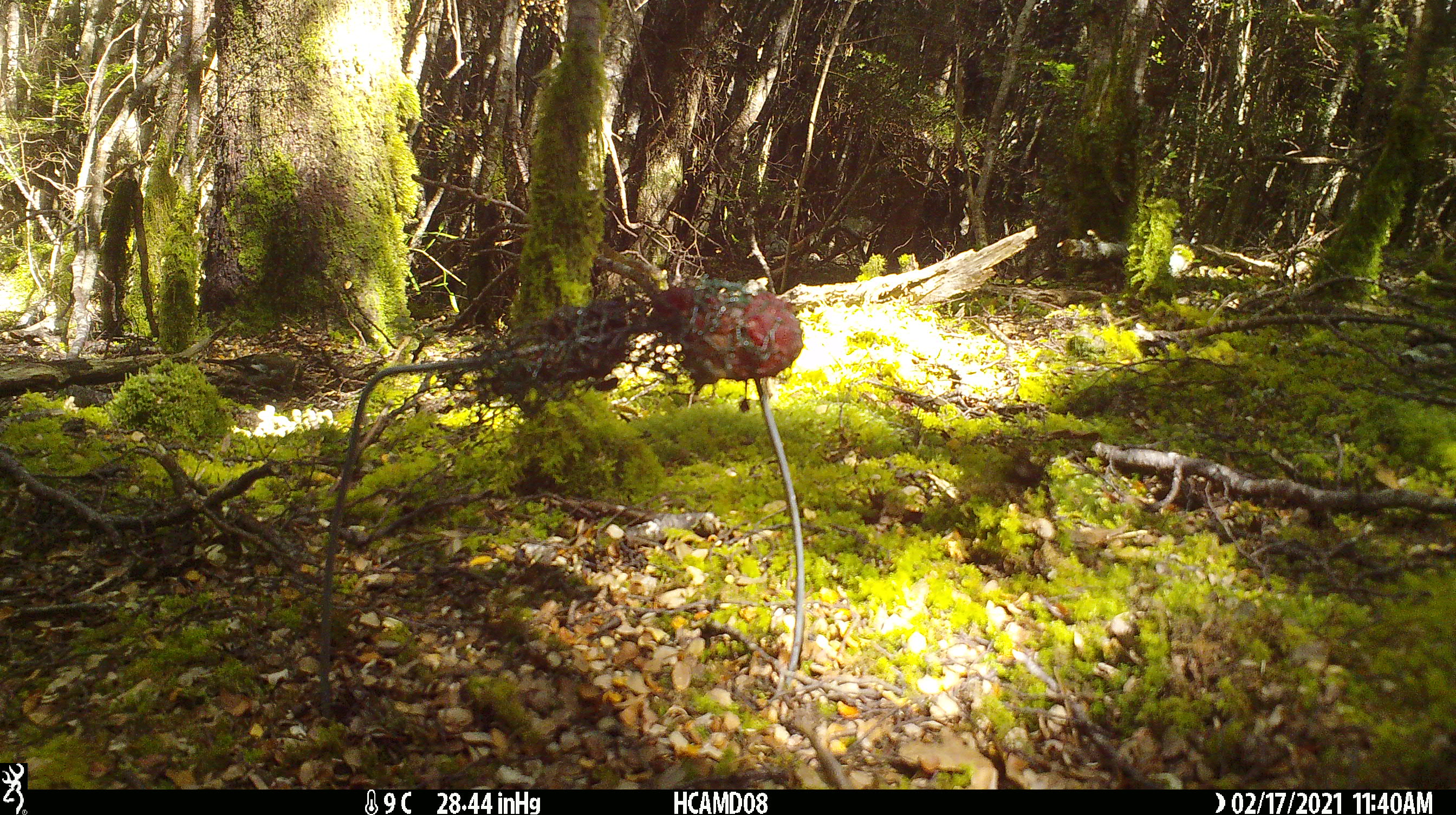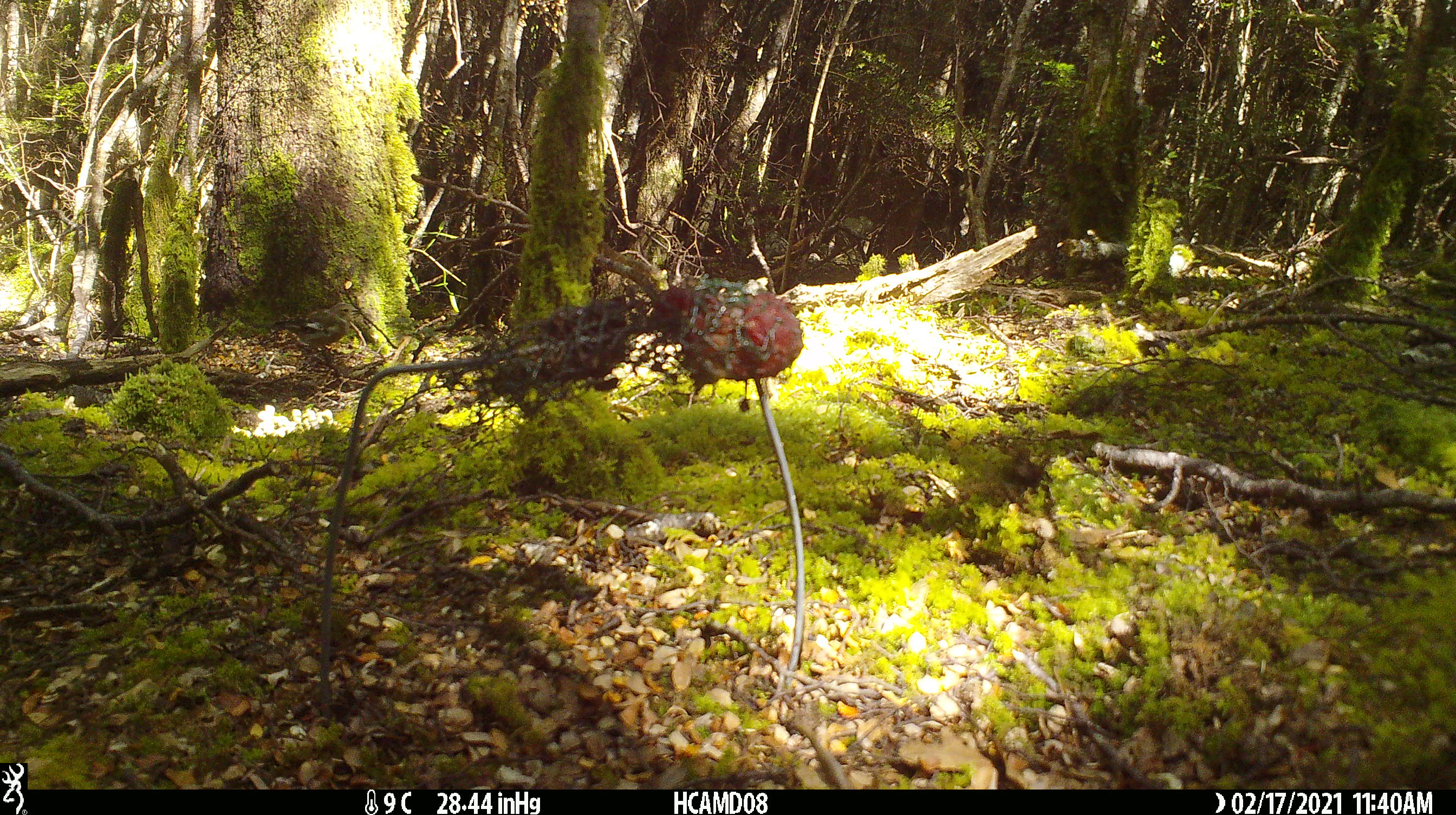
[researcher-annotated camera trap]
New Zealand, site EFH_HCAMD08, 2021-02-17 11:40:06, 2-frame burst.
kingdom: Animalia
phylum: Chordata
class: Aves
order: Passeriformes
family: Fringillidae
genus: Fringilla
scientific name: Fringilla coelebs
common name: common chaffinch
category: chaffinch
Chaffinch (common chaffinch) (Fringilla coelebs).